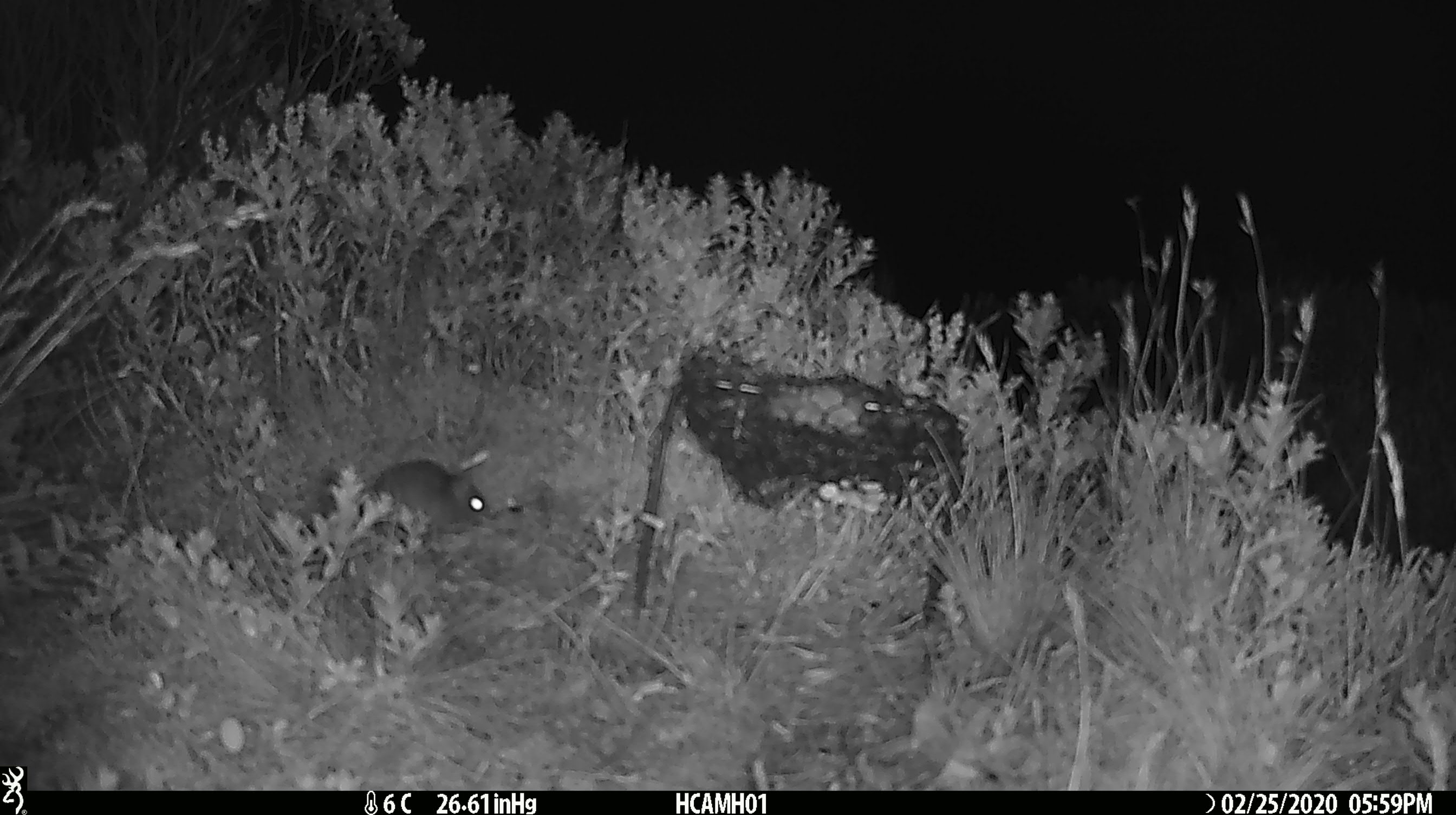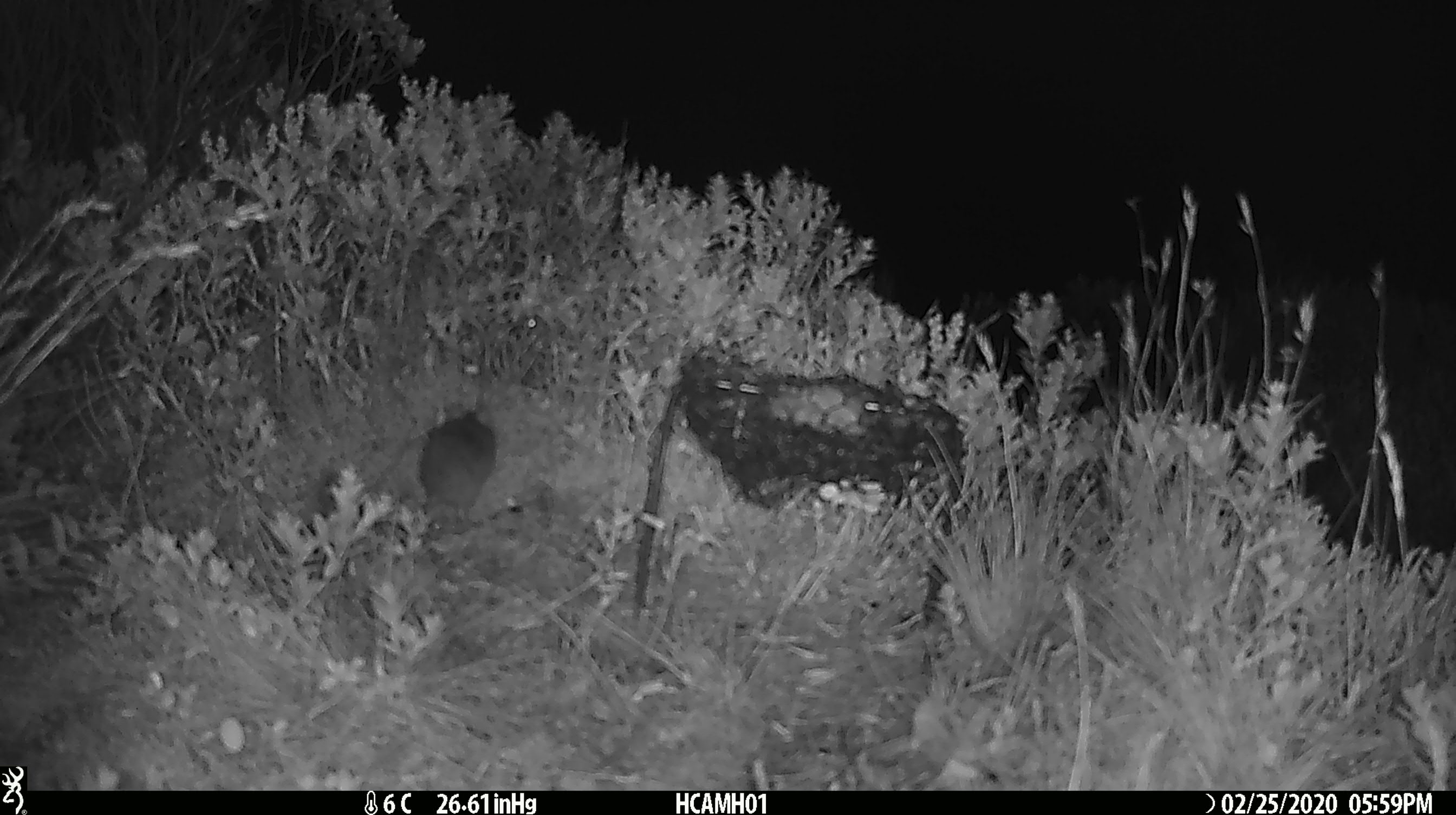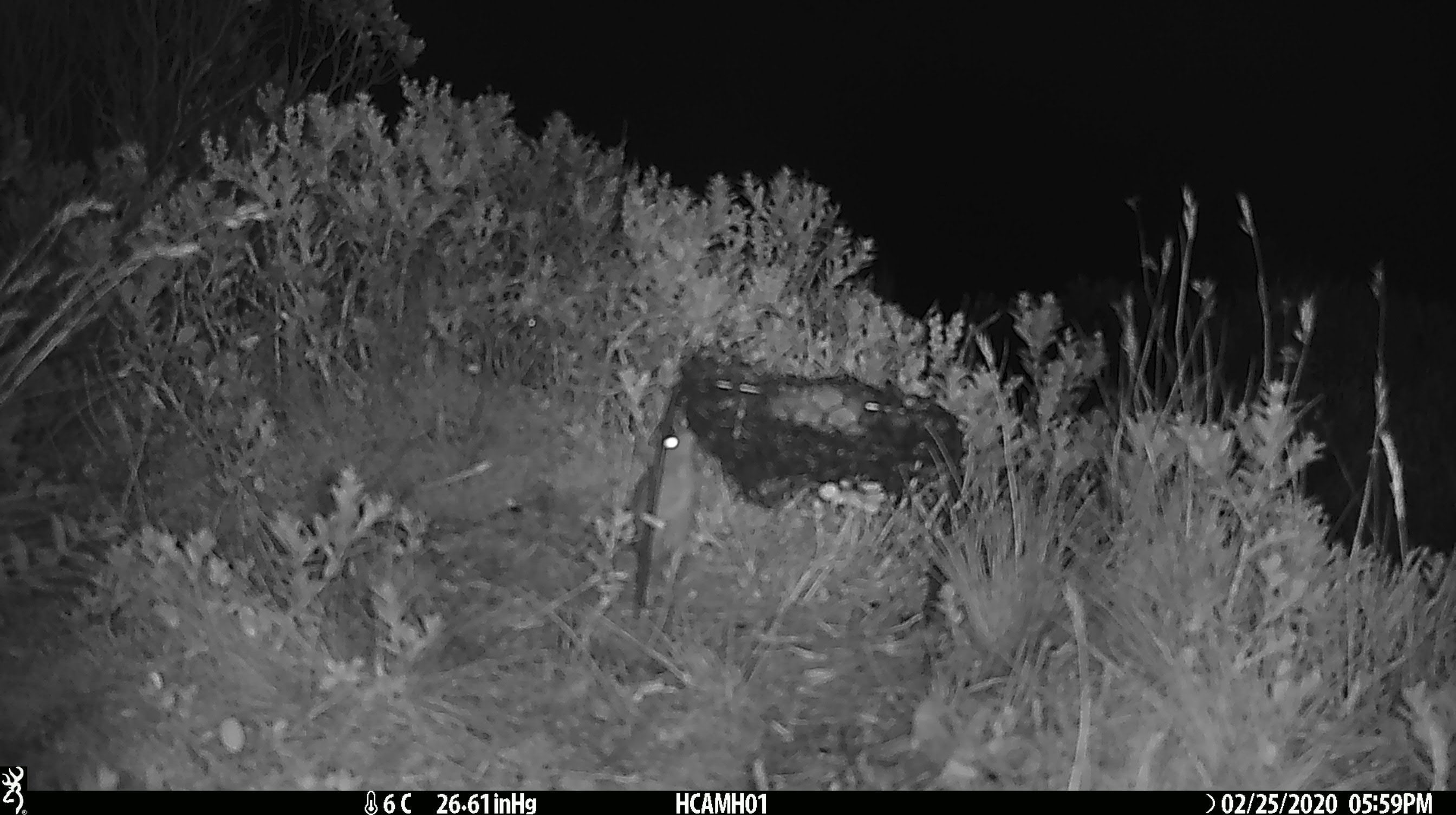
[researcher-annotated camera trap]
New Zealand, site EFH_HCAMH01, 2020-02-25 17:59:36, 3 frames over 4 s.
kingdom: Animalia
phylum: Chordata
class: Mammalia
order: Rodentia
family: Muridae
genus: Mus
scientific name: Mus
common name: mouse